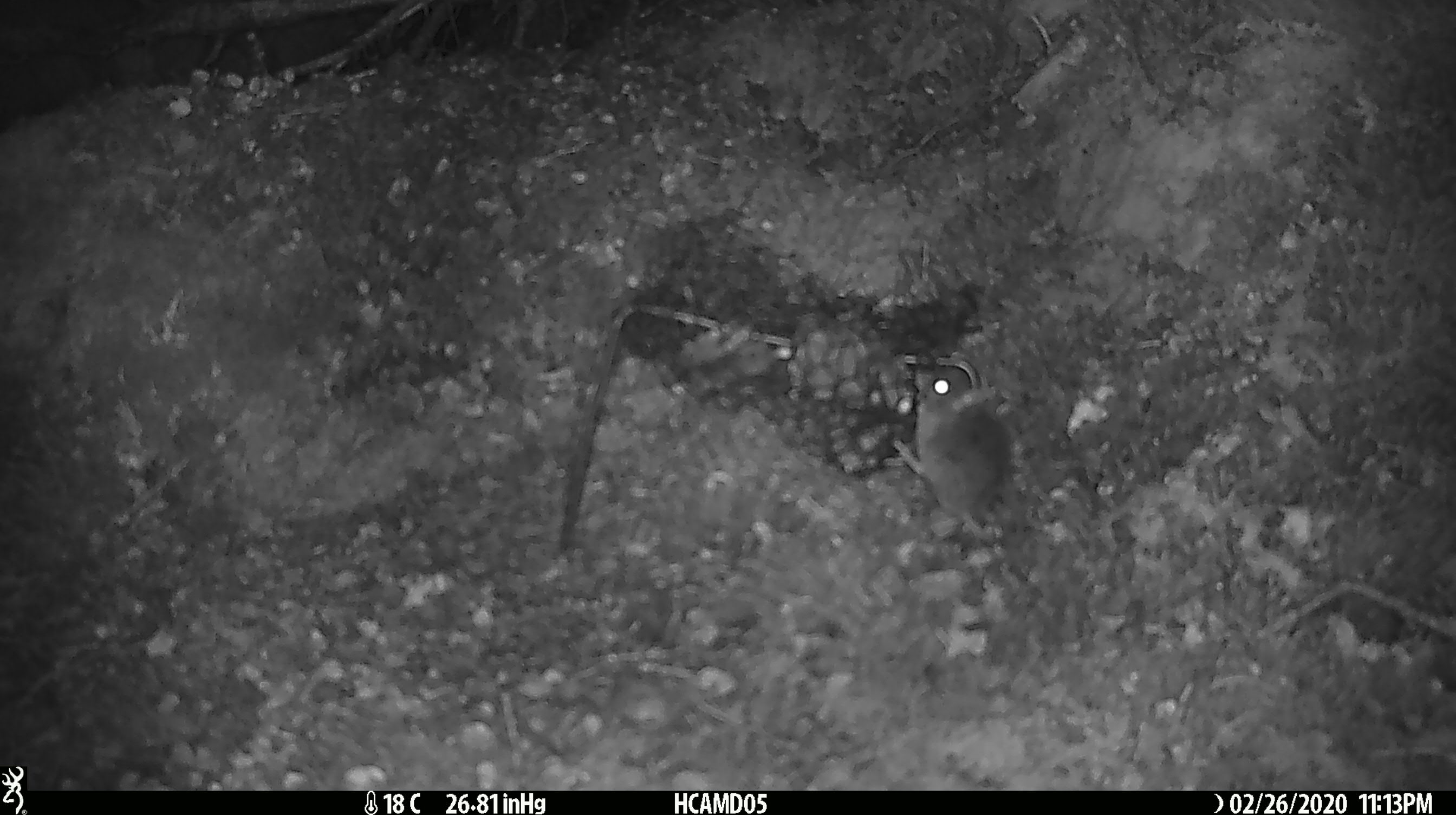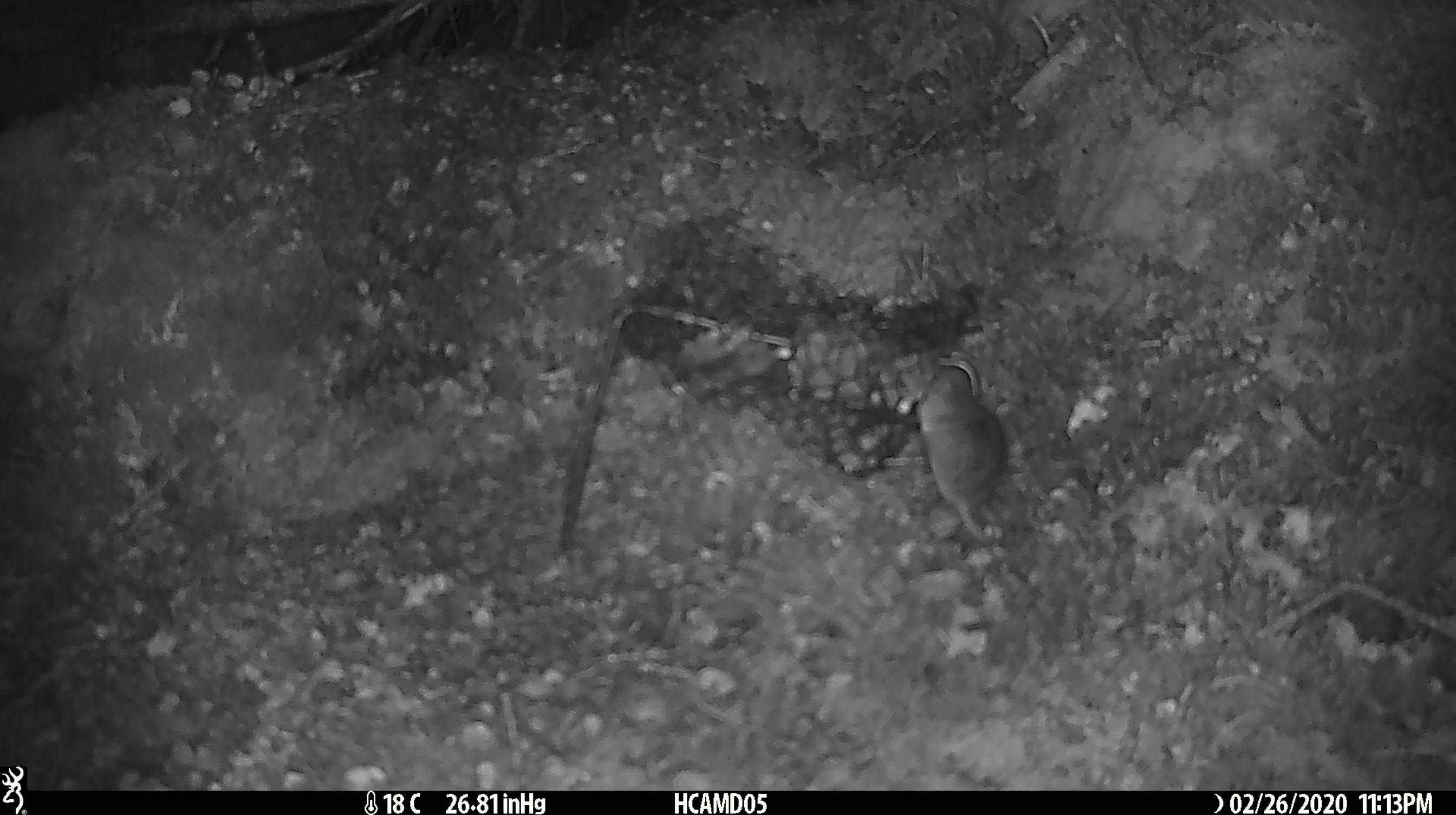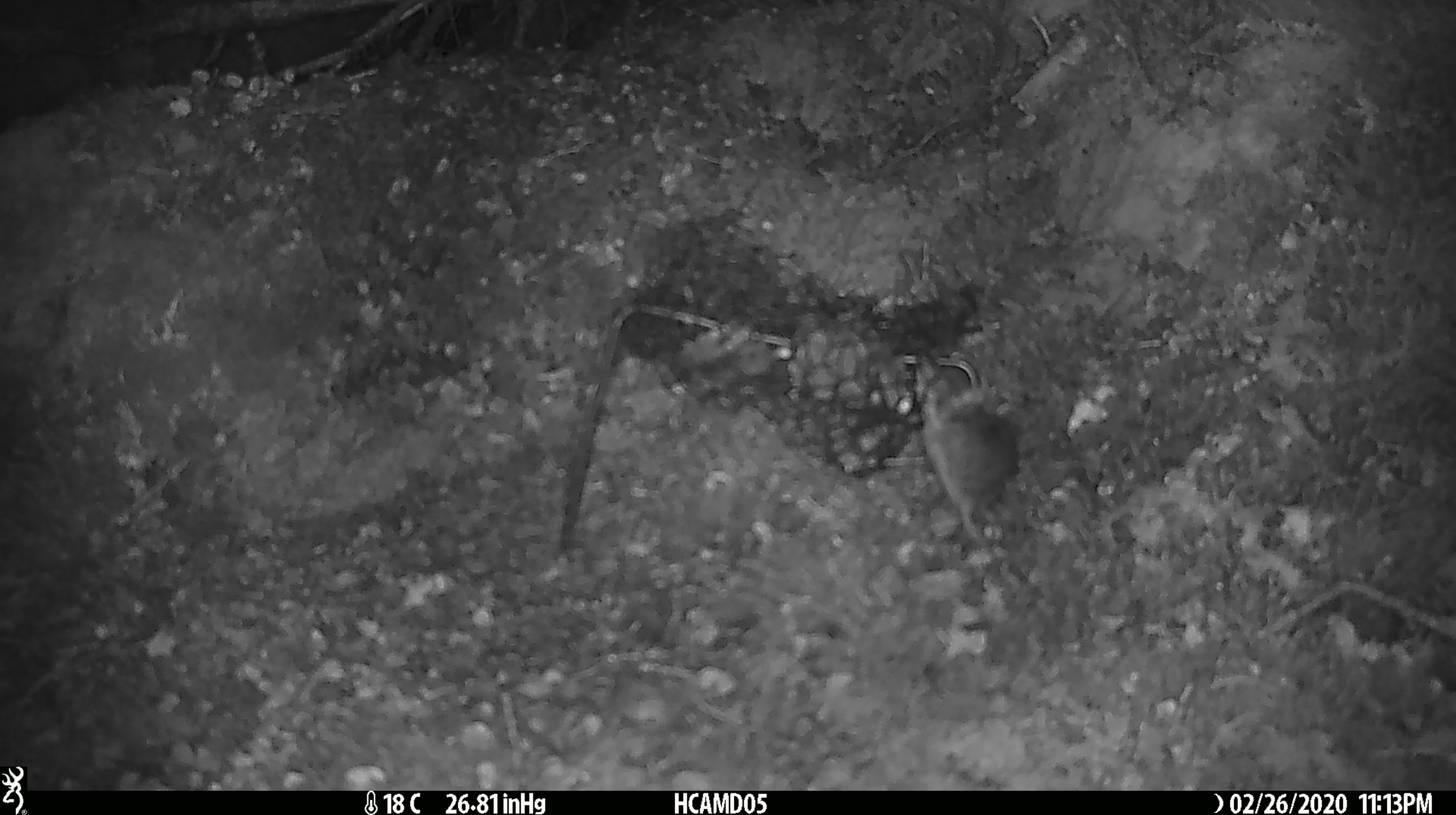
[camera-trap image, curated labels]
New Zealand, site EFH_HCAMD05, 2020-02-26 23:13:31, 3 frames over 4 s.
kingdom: Animalia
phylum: Chordata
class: Mammalia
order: Rodentia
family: Muridae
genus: Mus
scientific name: Mus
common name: mouse